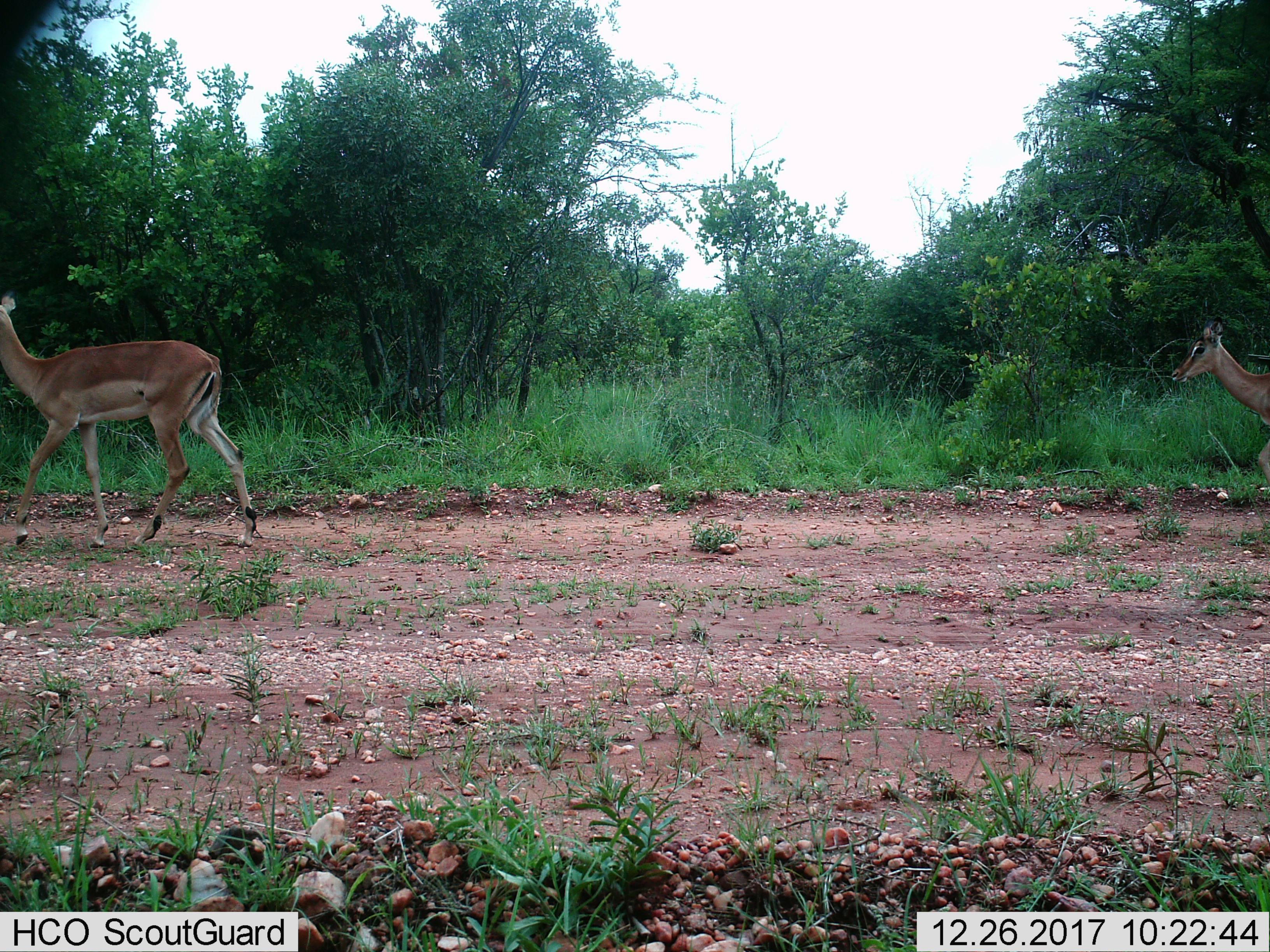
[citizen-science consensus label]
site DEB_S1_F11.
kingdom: Animalia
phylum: Chordata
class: Mammalia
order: Artiodactyla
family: Bovidae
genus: Aepyceros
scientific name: Aepyceros melampus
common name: impala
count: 2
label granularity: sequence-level